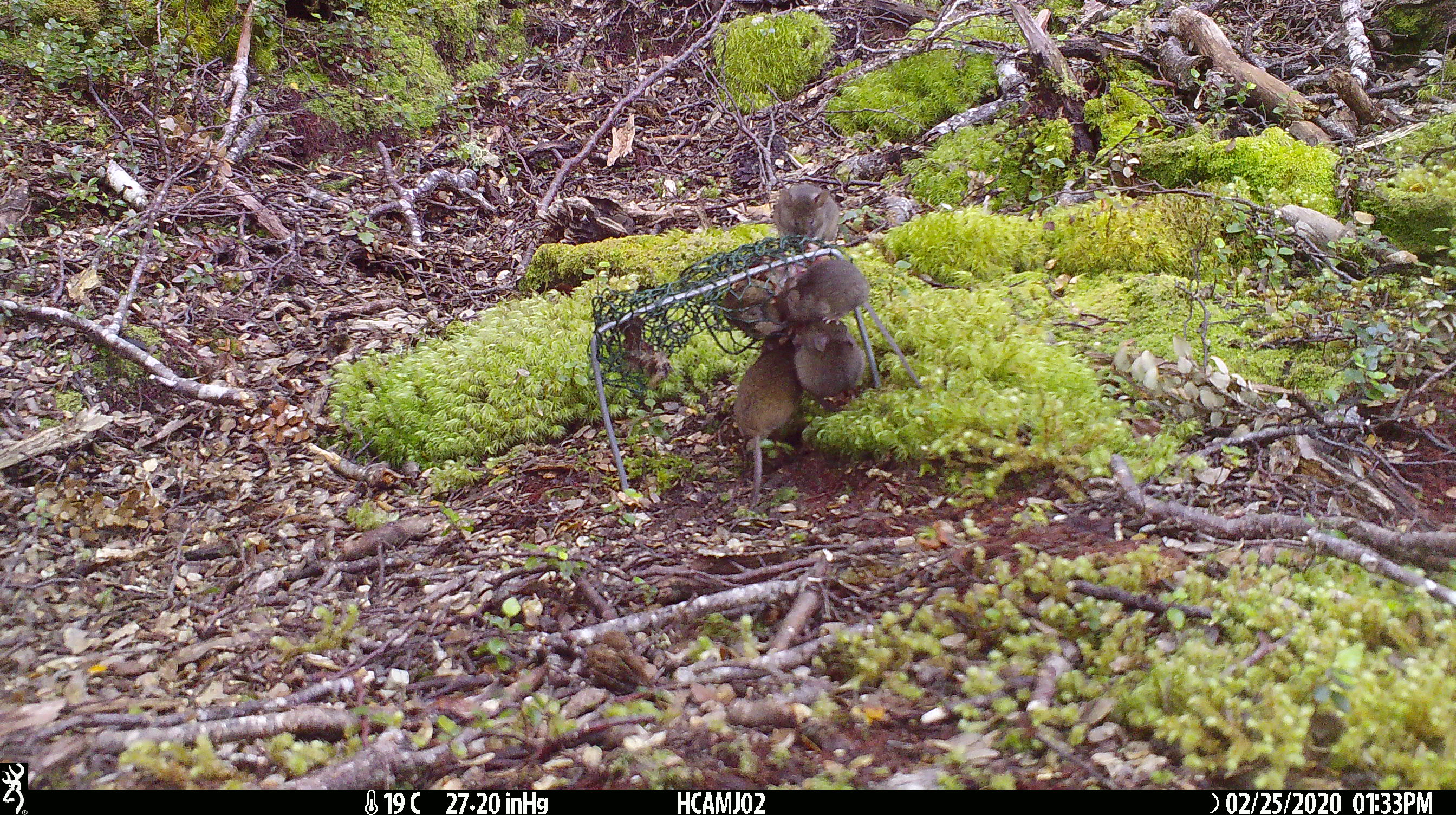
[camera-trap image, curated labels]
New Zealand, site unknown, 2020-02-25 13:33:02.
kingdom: Animalia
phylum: Chordata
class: Mammalia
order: Rodentia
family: Muridae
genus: Mus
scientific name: Mus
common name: mouse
Mouse (Mus).